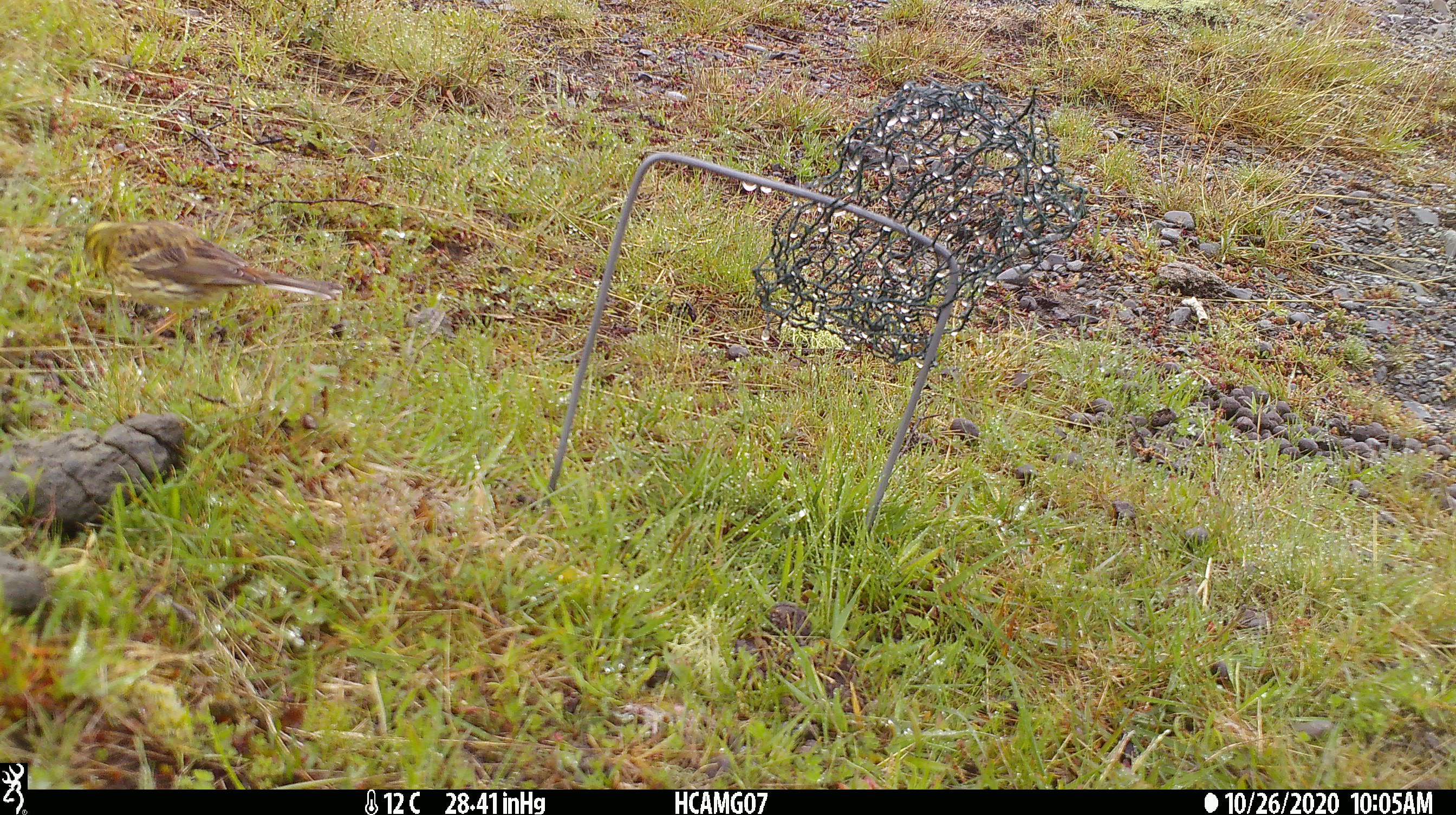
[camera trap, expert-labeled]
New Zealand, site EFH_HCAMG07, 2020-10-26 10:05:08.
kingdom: Animalia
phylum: Chordata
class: Aves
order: Passeriformes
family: Emberizidae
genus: Emberiza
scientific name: Emberiza citrinella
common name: yellowhammer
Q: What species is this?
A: Yellowhammer (Emberiza citrinella).